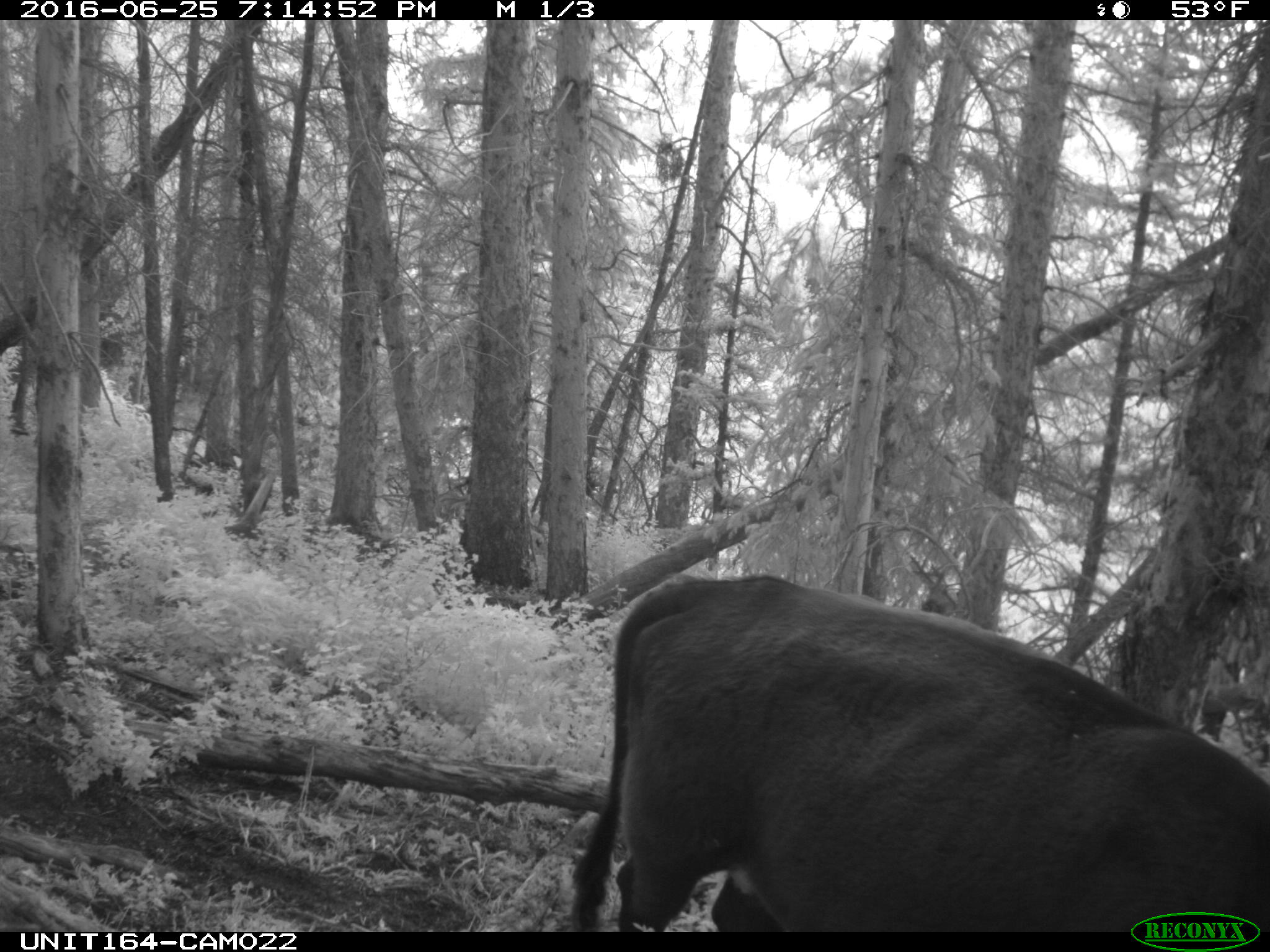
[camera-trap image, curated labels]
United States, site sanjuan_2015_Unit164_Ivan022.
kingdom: Animalia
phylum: Chordata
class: Mammalia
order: Artiodactyla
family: Bovidae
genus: Bos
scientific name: Bos taurus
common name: domestic cow